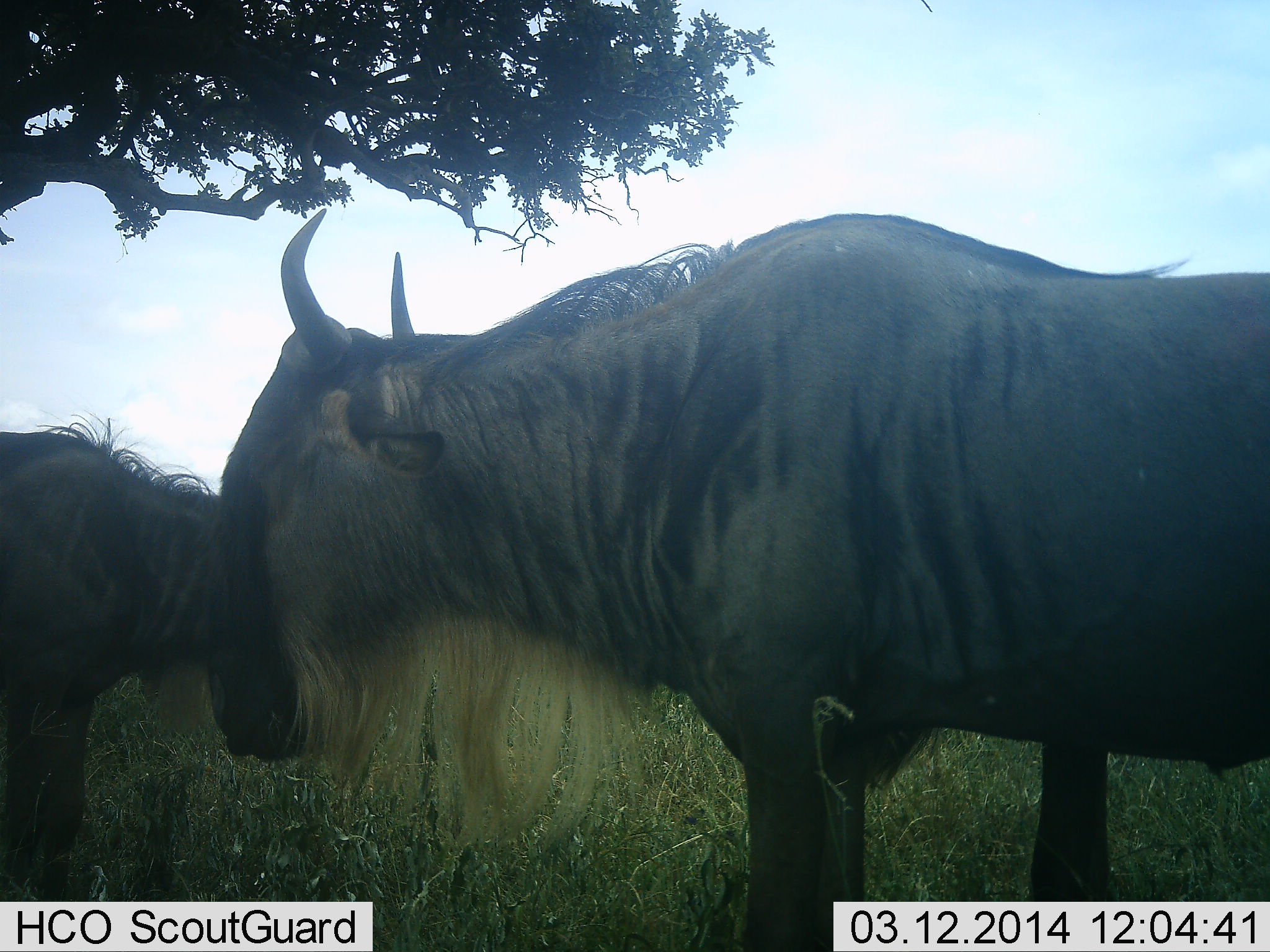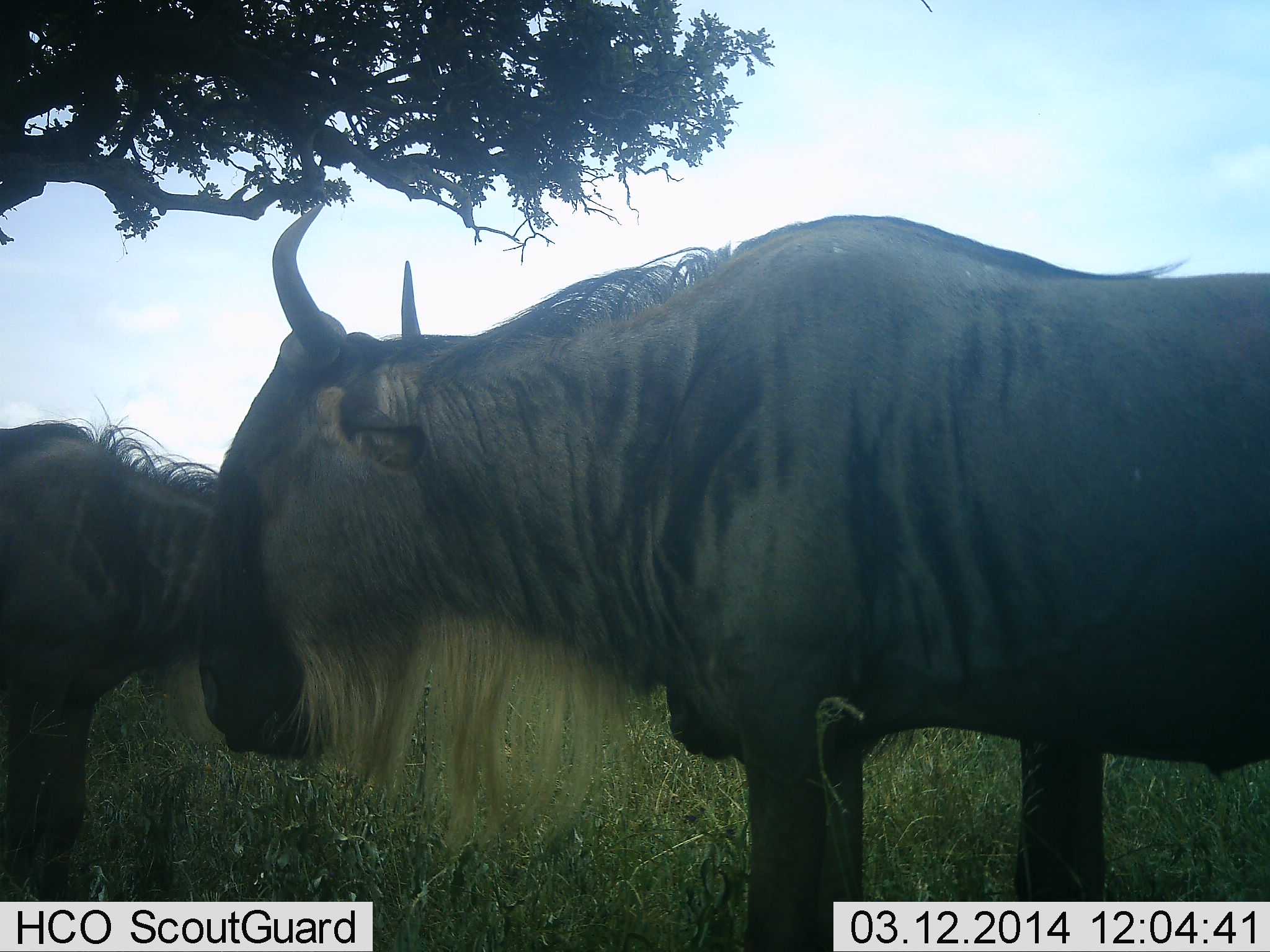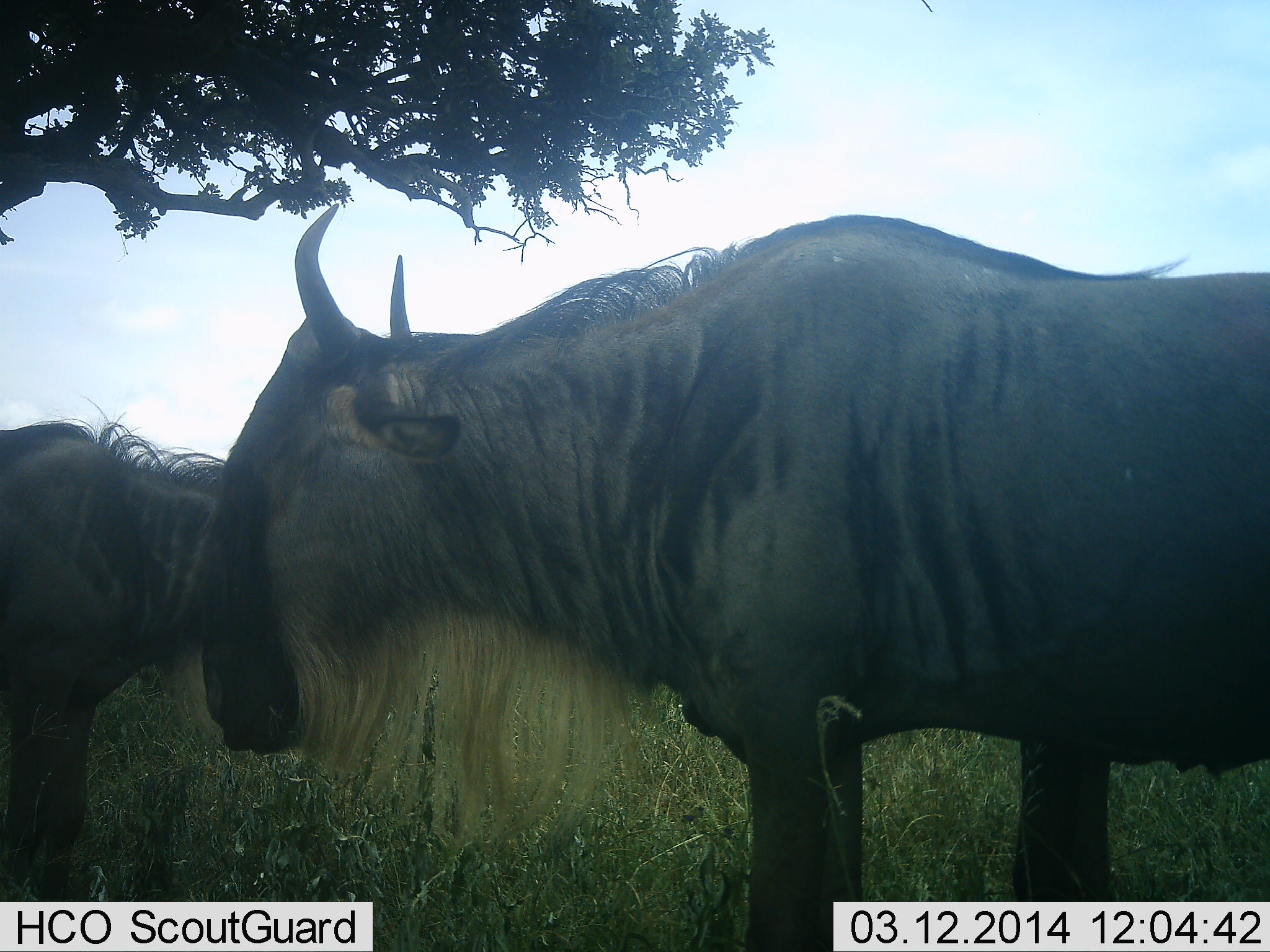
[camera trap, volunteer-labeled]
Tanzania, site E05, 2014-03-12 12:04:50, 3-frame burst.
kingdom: Animalia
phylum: Chordata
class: Mammalia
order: Artiodactyla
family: Bovidae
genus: Connochaetes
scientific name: Connochaetes taurinus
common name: blue wildebeest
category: wildebeest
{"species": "wildebeest (blue wildebeest) (Connochaetes taurinus)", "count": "2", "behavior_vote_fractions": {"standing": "90%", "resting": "0%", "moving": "10%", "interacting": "10%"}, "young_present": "0%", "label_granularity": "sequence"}